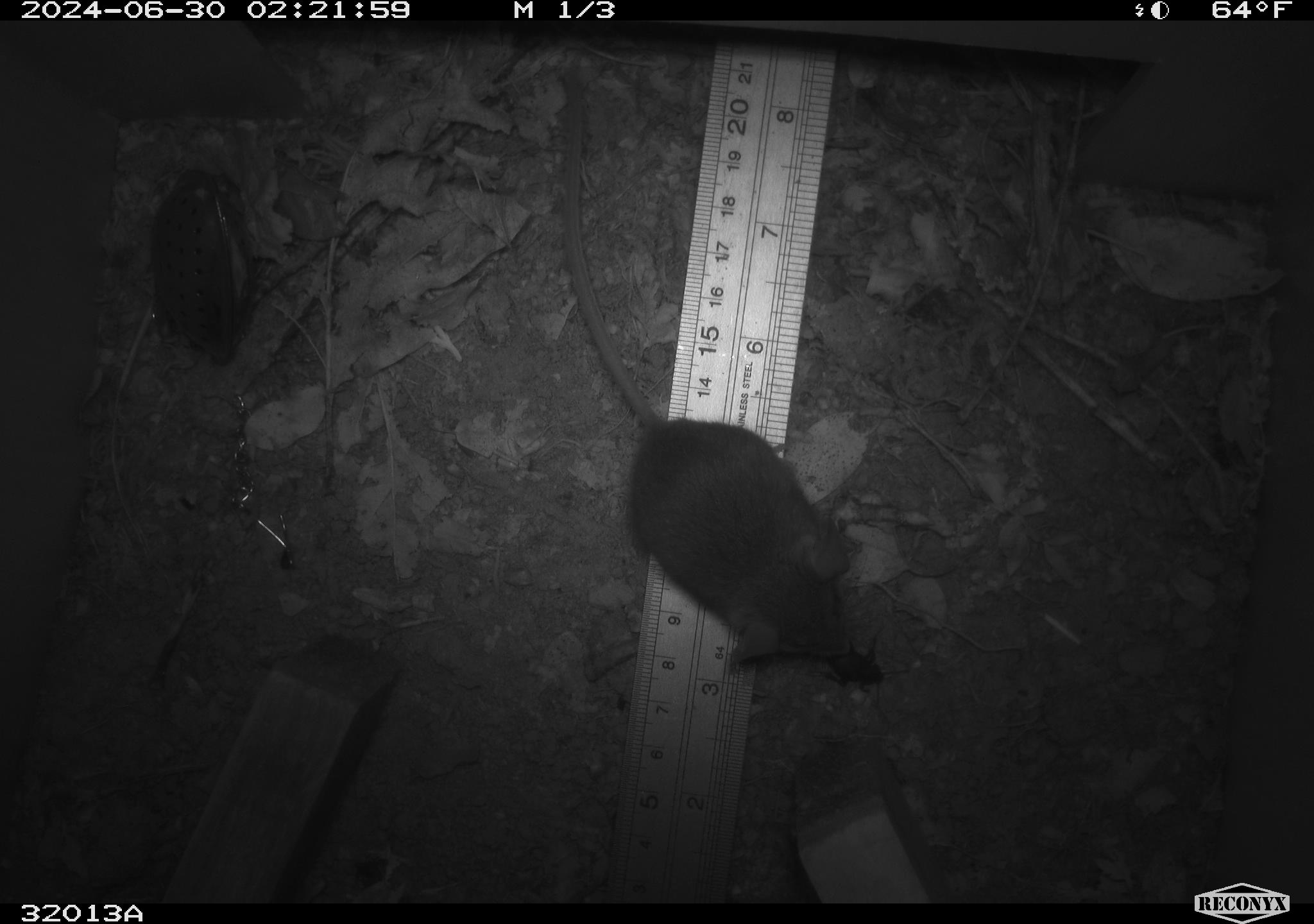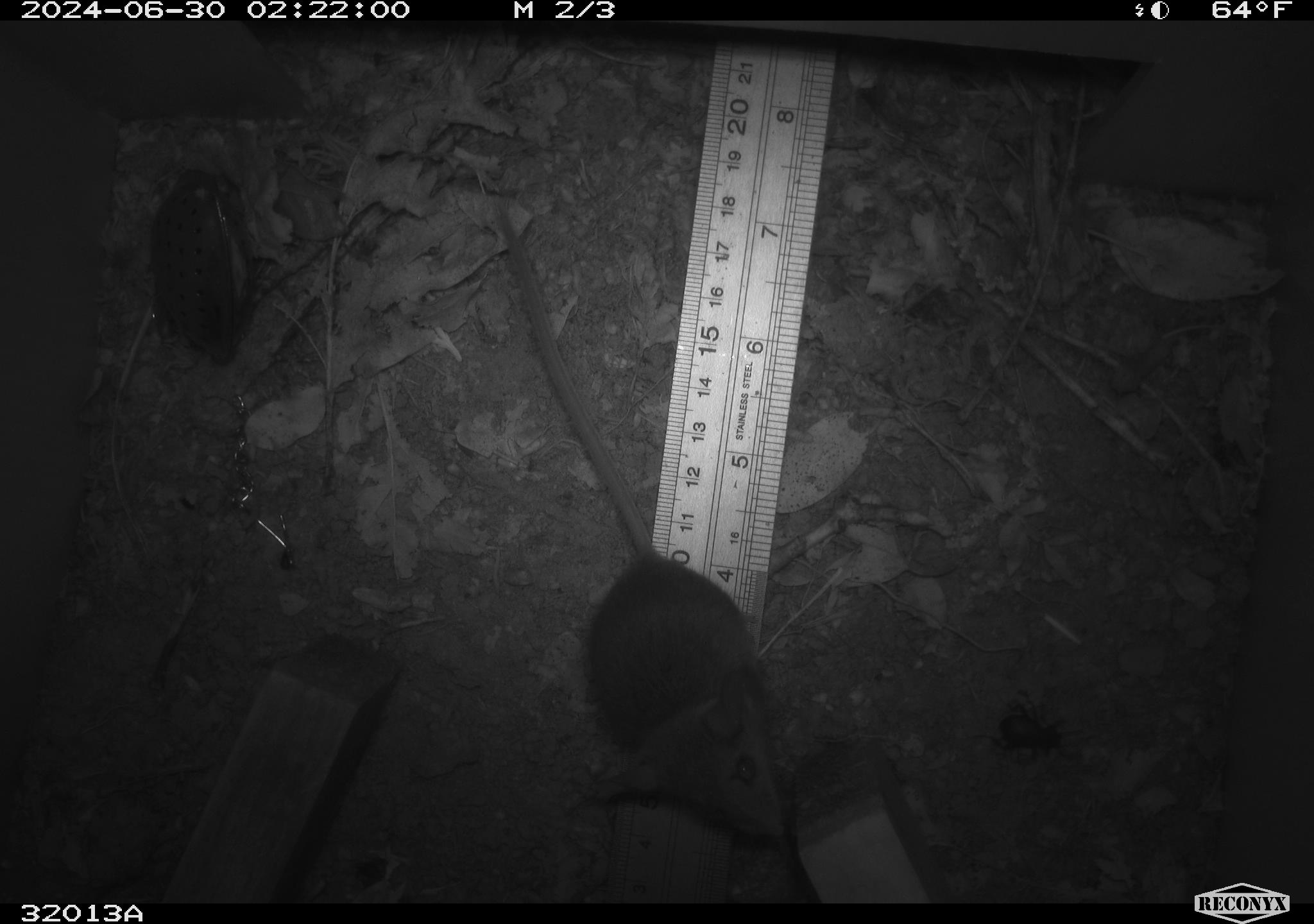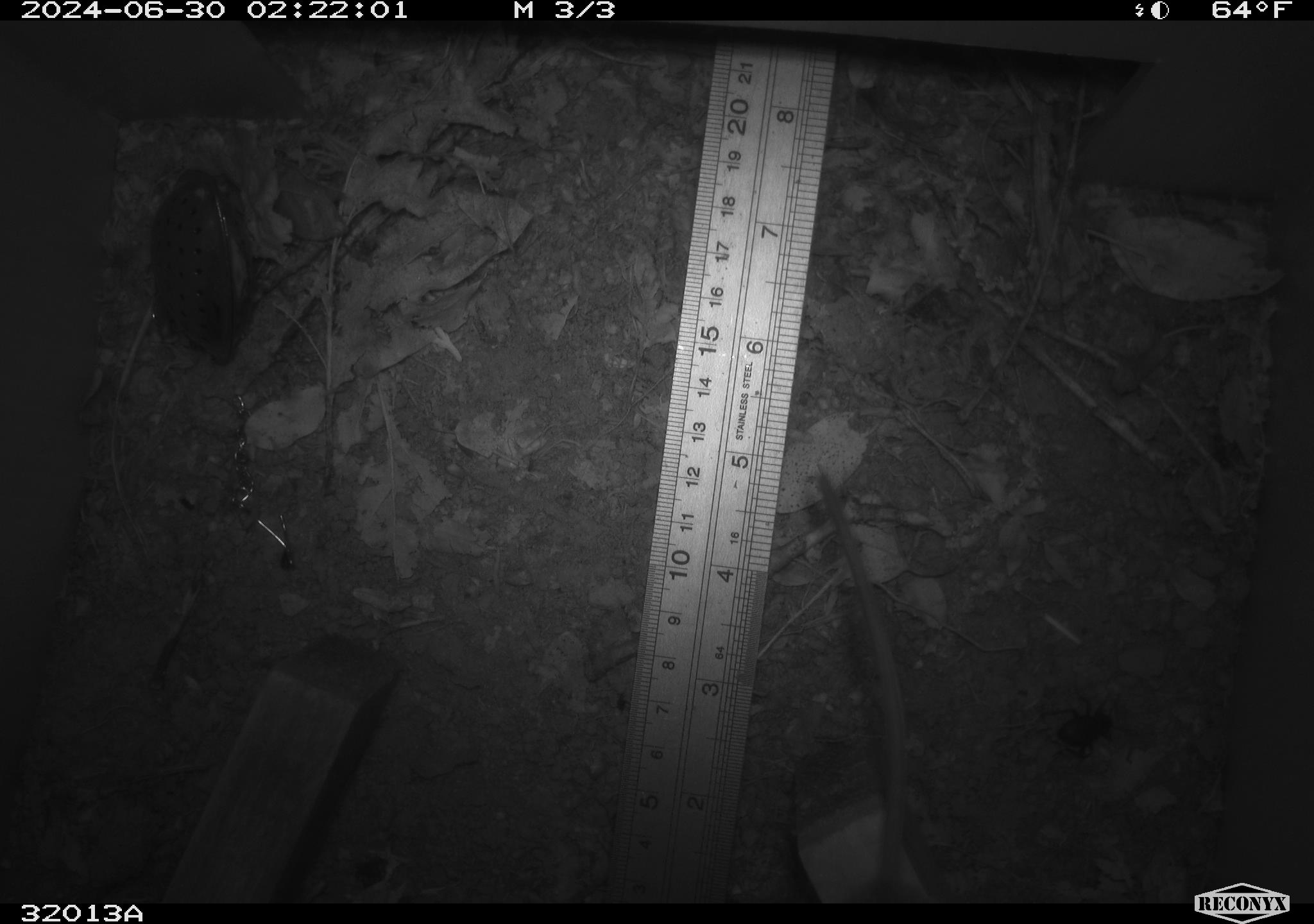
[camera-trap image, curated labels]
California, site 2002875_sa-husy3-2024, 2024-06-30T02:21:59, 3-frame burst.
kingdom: Animalia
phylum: Chordata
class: Mammalia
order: Rodentia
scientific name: Rodentia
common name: rodent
Rodent (Rodentia).